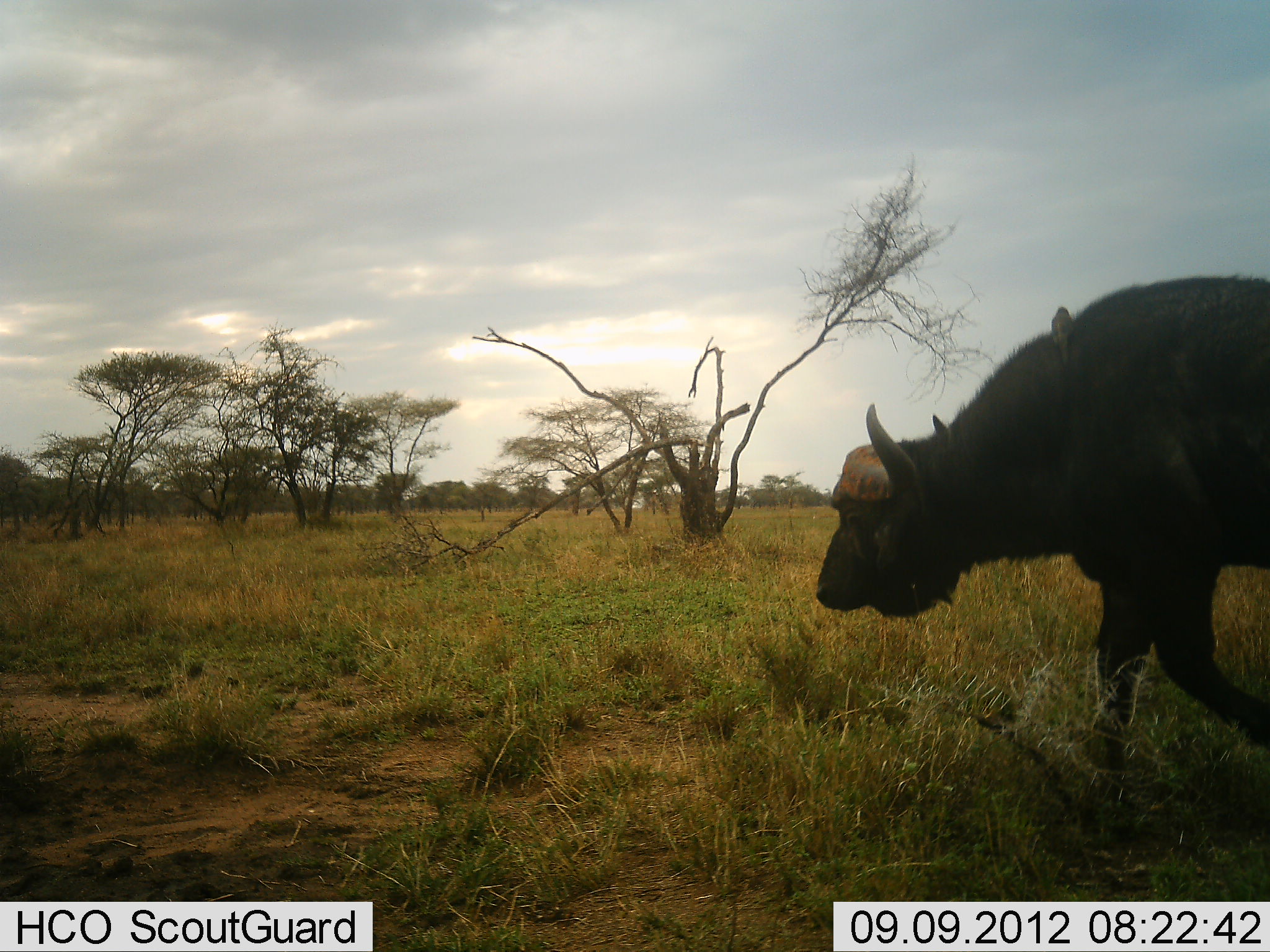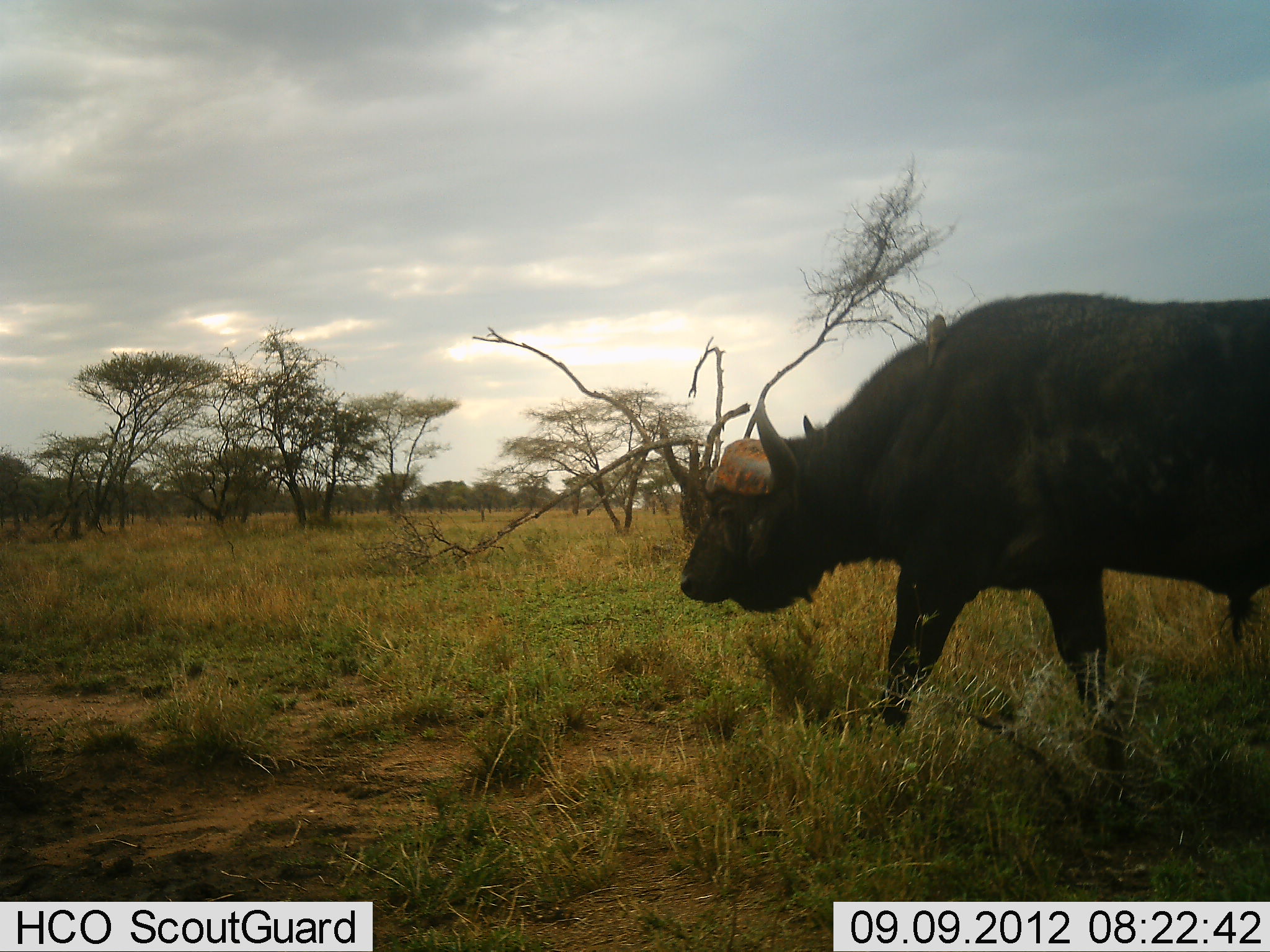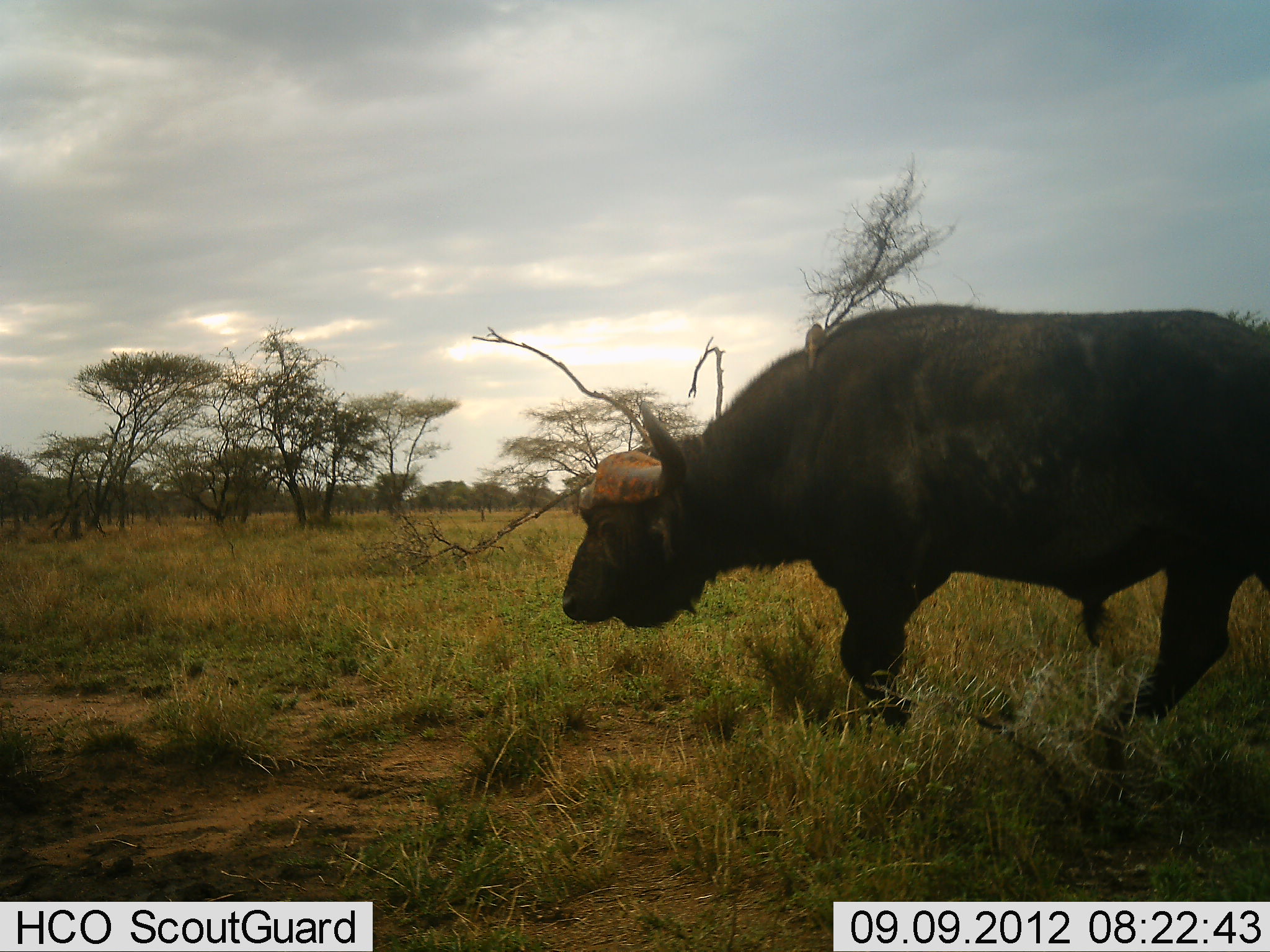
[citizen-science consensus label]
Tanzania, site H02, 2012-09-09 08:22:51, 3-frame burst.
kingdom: Animalia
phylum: Chordata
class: Mammalia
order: Artiodactyla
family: Bovidae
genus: Syncerus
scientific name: Syncerus caffer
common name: cape buffalo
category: buffalo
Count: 1.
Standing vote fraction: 10%.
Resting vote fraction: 0%.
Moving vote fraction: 100%.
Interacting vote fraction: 0%.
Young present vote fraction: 0%.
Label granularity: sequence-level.